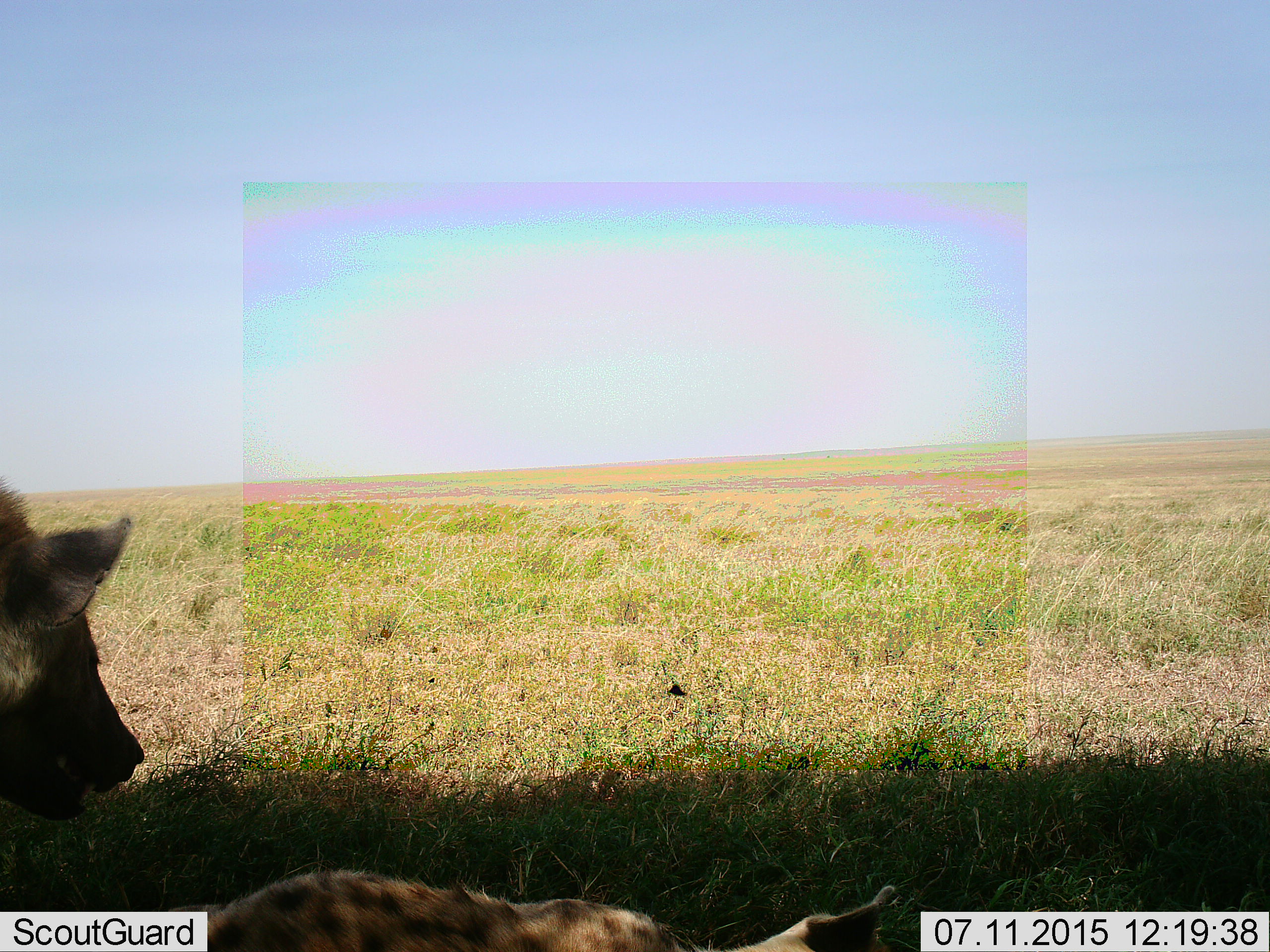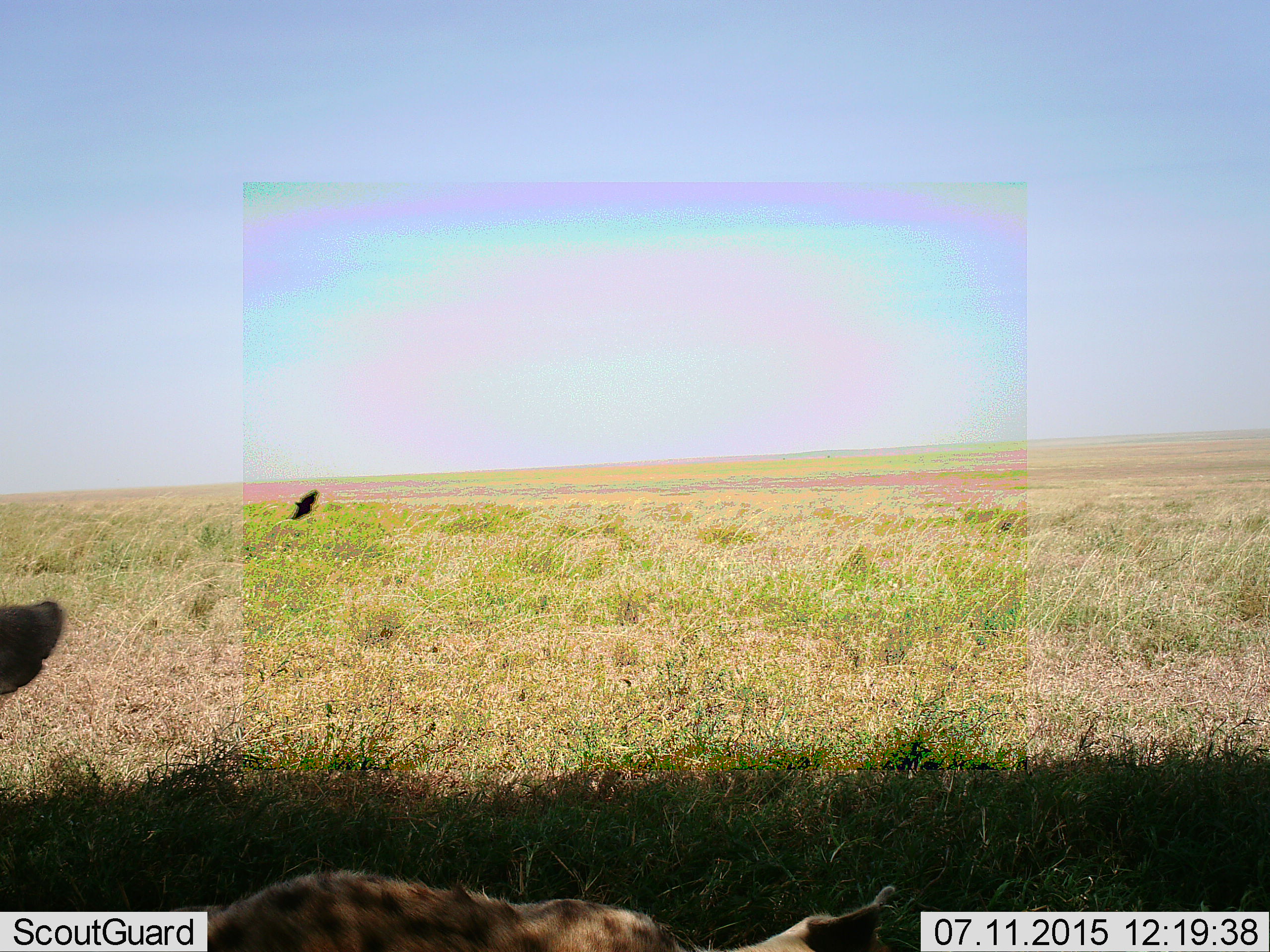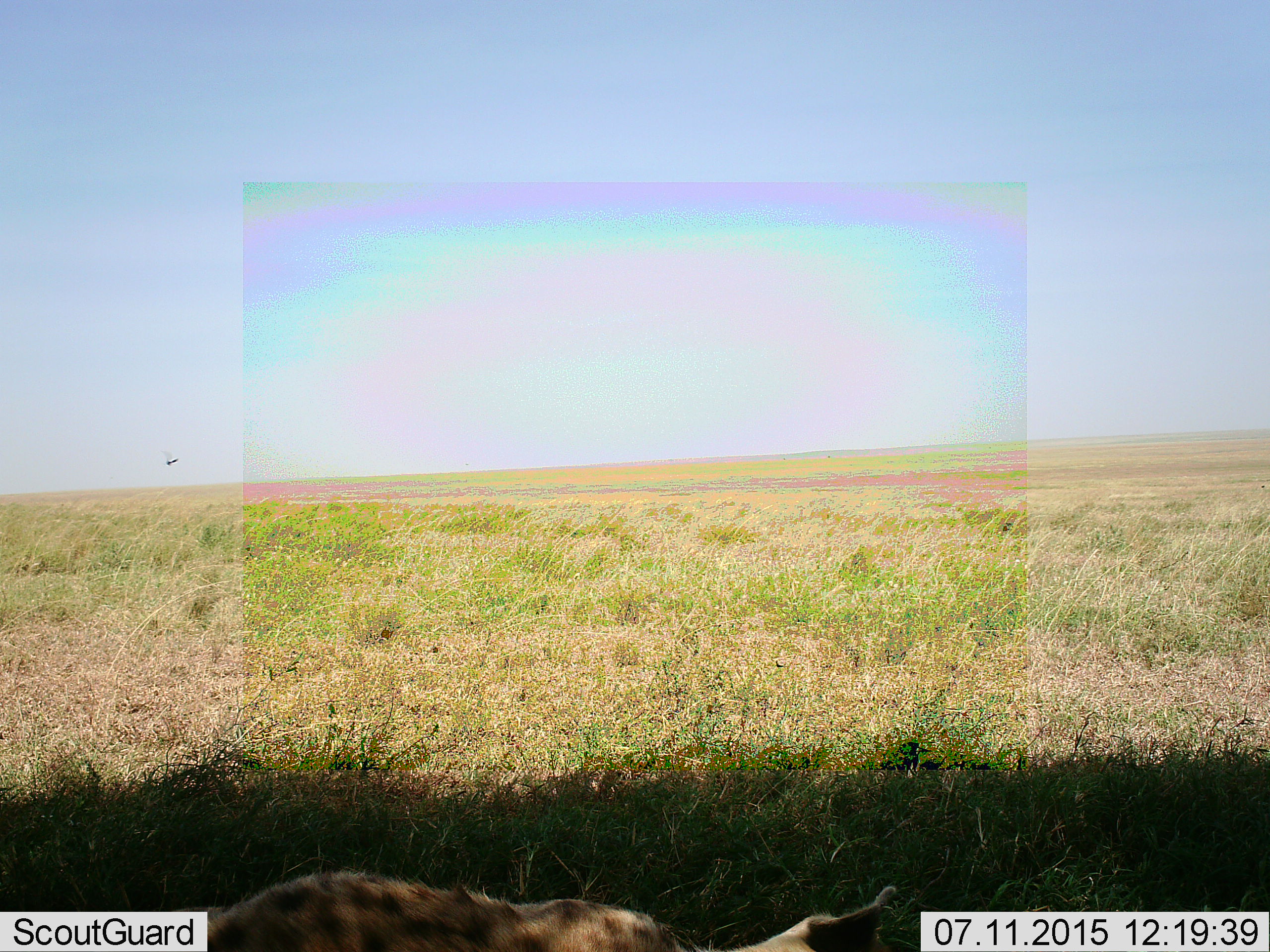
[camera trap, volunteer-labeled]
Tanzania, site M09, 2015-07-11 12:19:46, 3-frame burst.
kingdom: Animalia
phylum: Chordata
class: Mammalia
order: Carnivora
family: Hyaenidae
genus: Crocuta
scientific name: Crocuta crocuta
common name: spotted hyena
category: hyenaspotted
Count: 2.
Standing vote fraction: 56%.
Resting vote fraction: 100%.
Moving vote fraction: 11%.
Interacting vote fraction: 0%.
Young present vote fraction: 0%.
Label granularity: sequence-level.